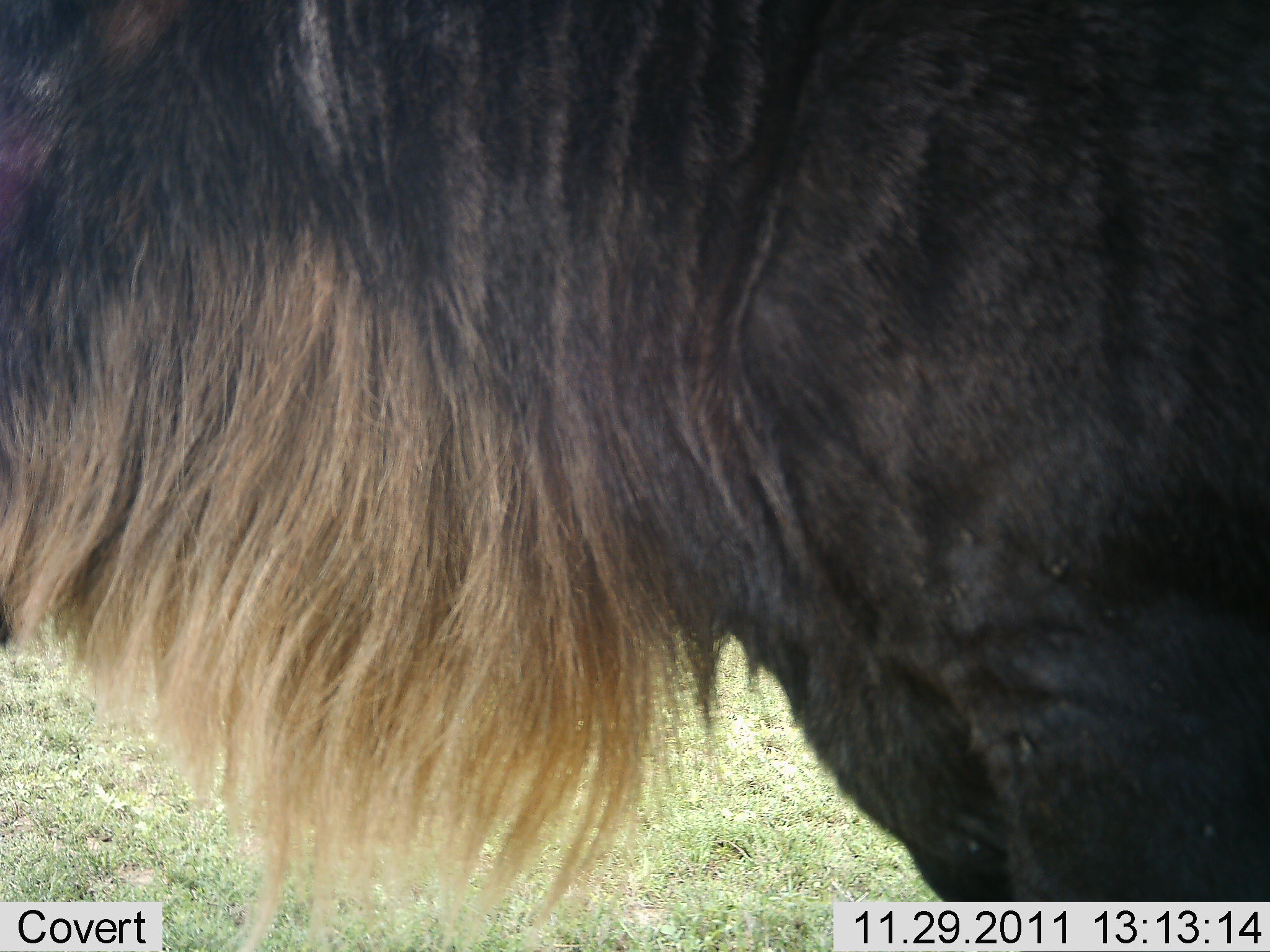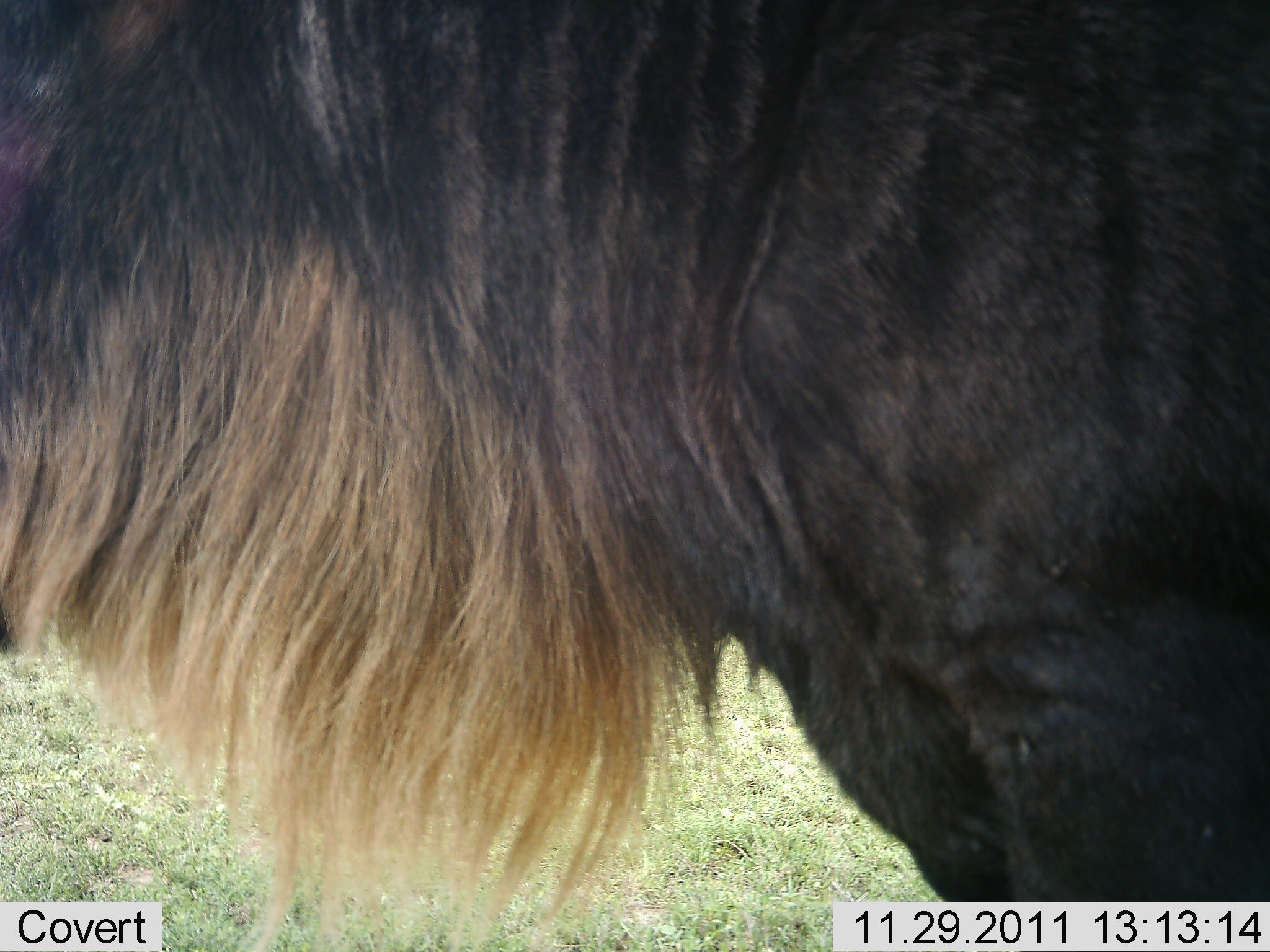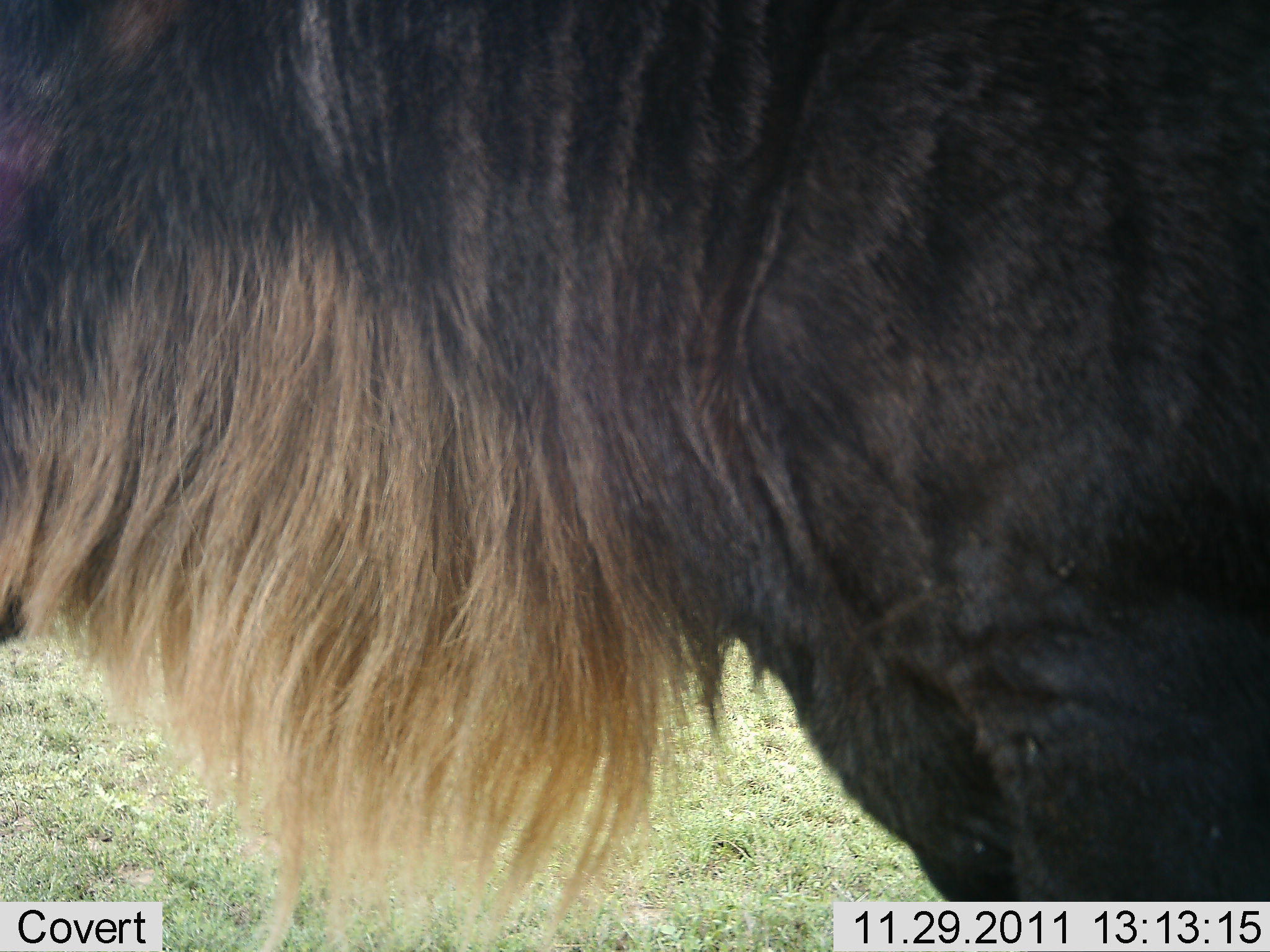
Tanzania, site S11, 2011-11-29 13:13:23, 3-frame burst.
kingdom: Animalia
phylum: Chordata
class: Mammalia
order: Artiodactyla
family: Bovidae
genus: Connochaetes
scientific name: Connochaetes taurinus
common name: blue wildebeest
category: wildebeest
Wildebeest (blue wildebeest) (Connochaetes taurinus), count 1. Behavior (volunteer vote fractions): standing 90%, resting 0%, moving 0%, interacting 0%. Young present (vote fraction): 0%. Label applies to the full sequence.